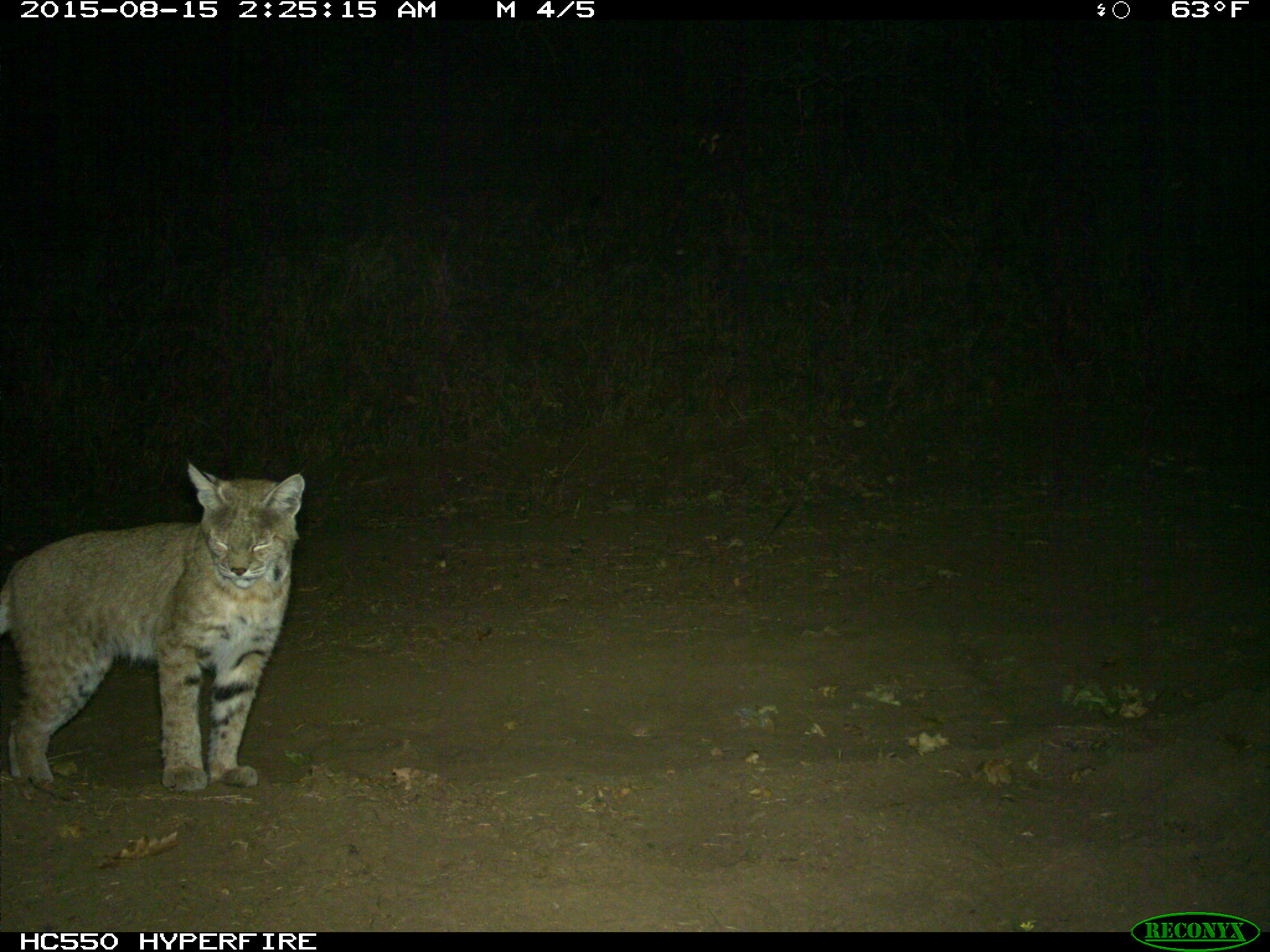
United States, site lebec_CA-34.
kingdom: Animalia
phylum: Chordata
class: Mammalia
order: Carnivora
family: Felidae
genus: Lynx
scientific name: Lynx rufus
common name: bobcat